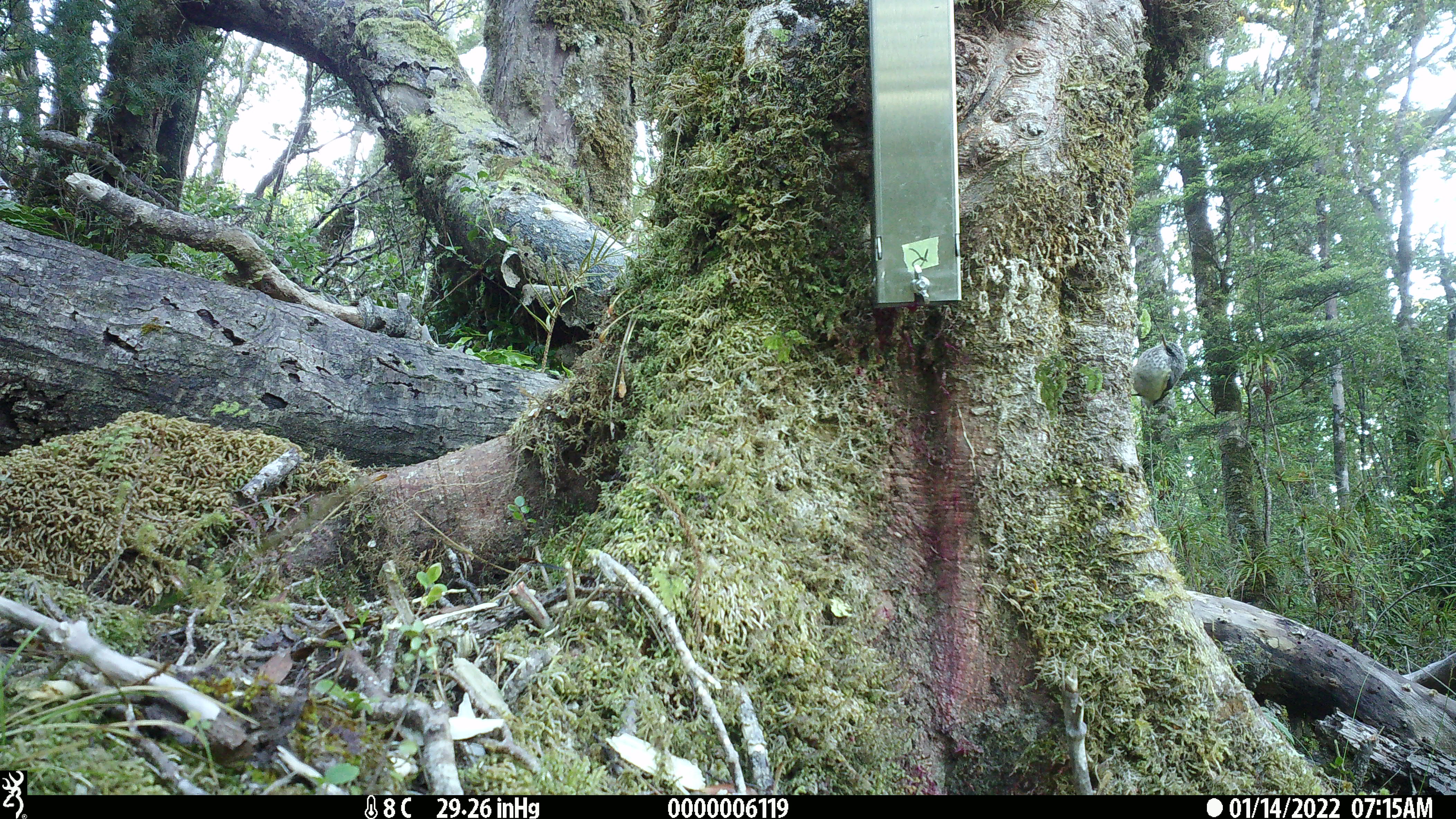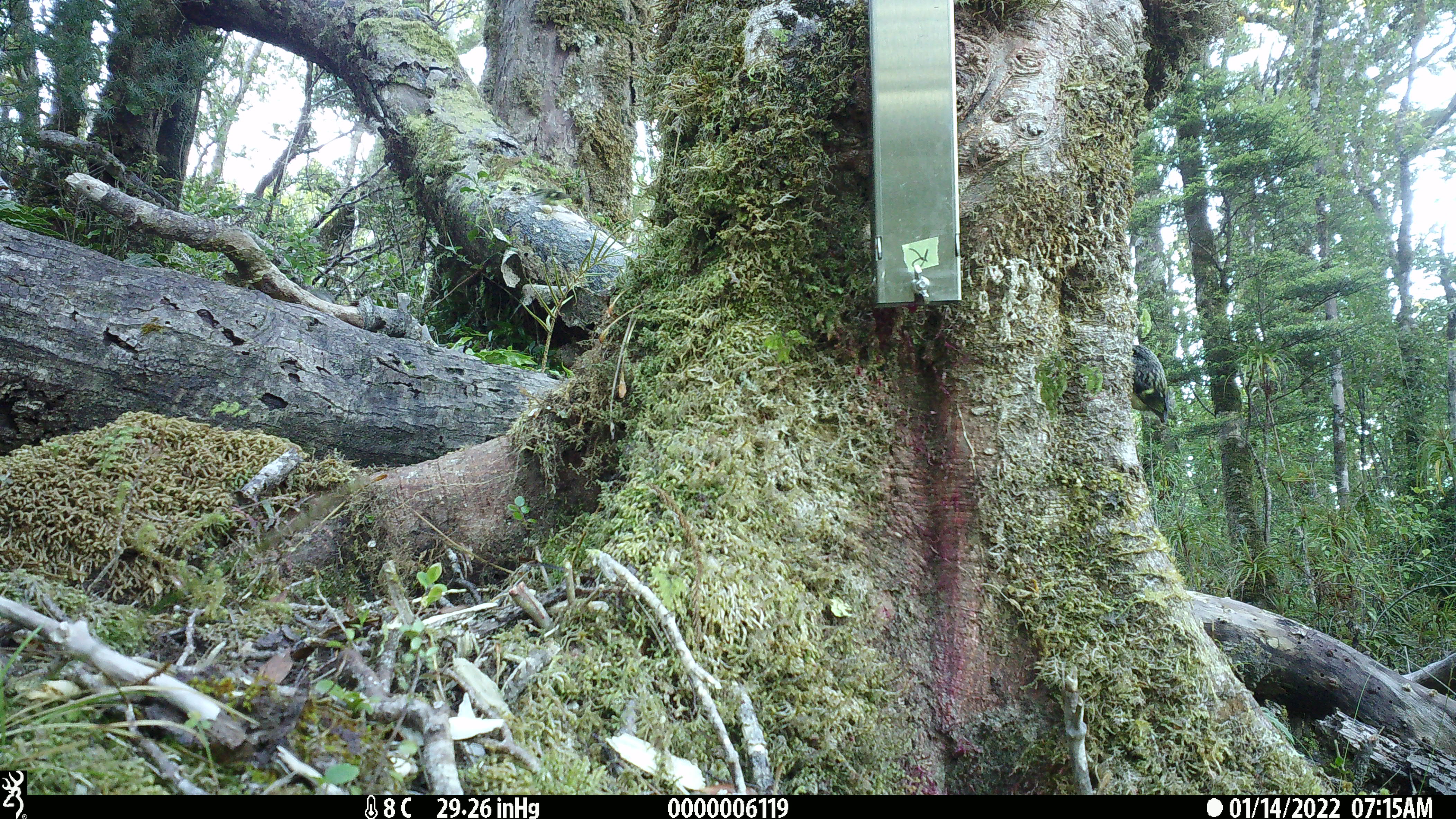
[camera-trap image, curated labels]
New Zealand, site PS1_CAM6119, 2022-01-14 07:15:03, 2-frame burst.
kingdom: Animalia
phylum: Chordata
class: Aves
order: Passeriformes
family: Acanthisittidae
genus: Acanthisitta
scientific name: Acanthisitta chloris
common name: rifleman